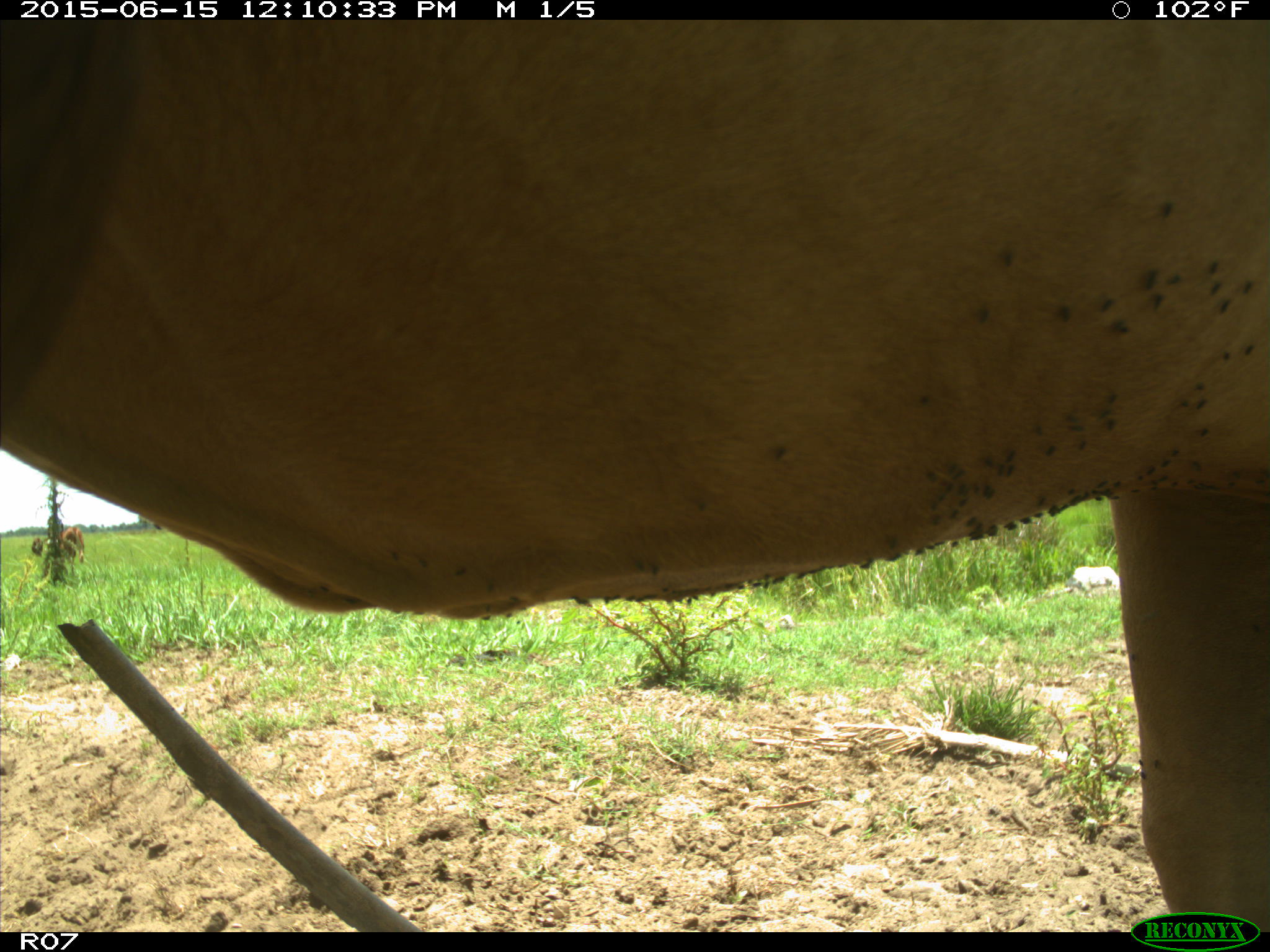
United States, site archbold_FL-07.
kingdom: Animalia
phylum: Chordata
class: Mammalia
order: Artiodactyla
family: Bovidae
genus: Bos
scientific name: Bos taurus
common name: domestic cow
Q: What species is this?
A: Bos taurus (domestic cow).